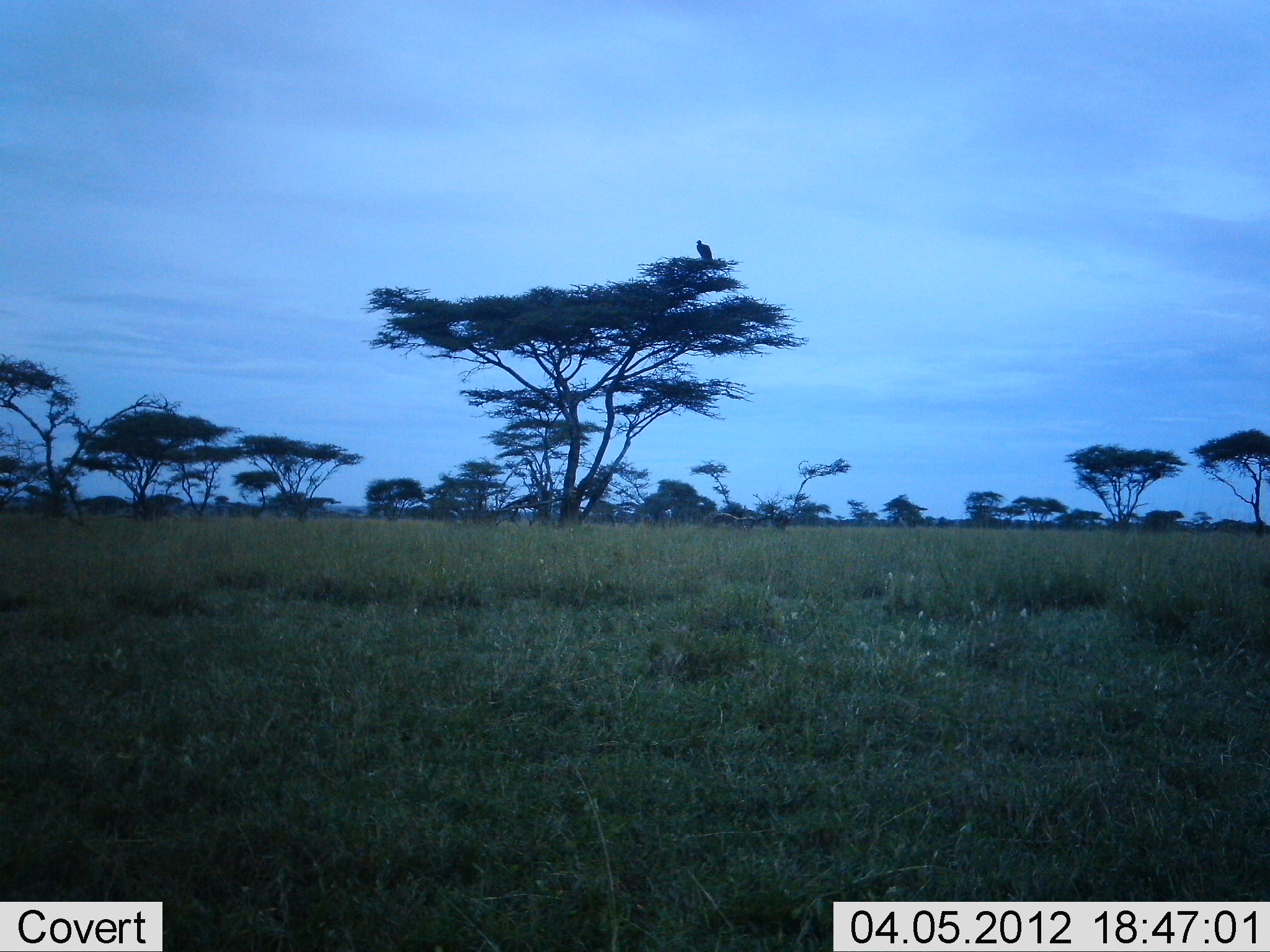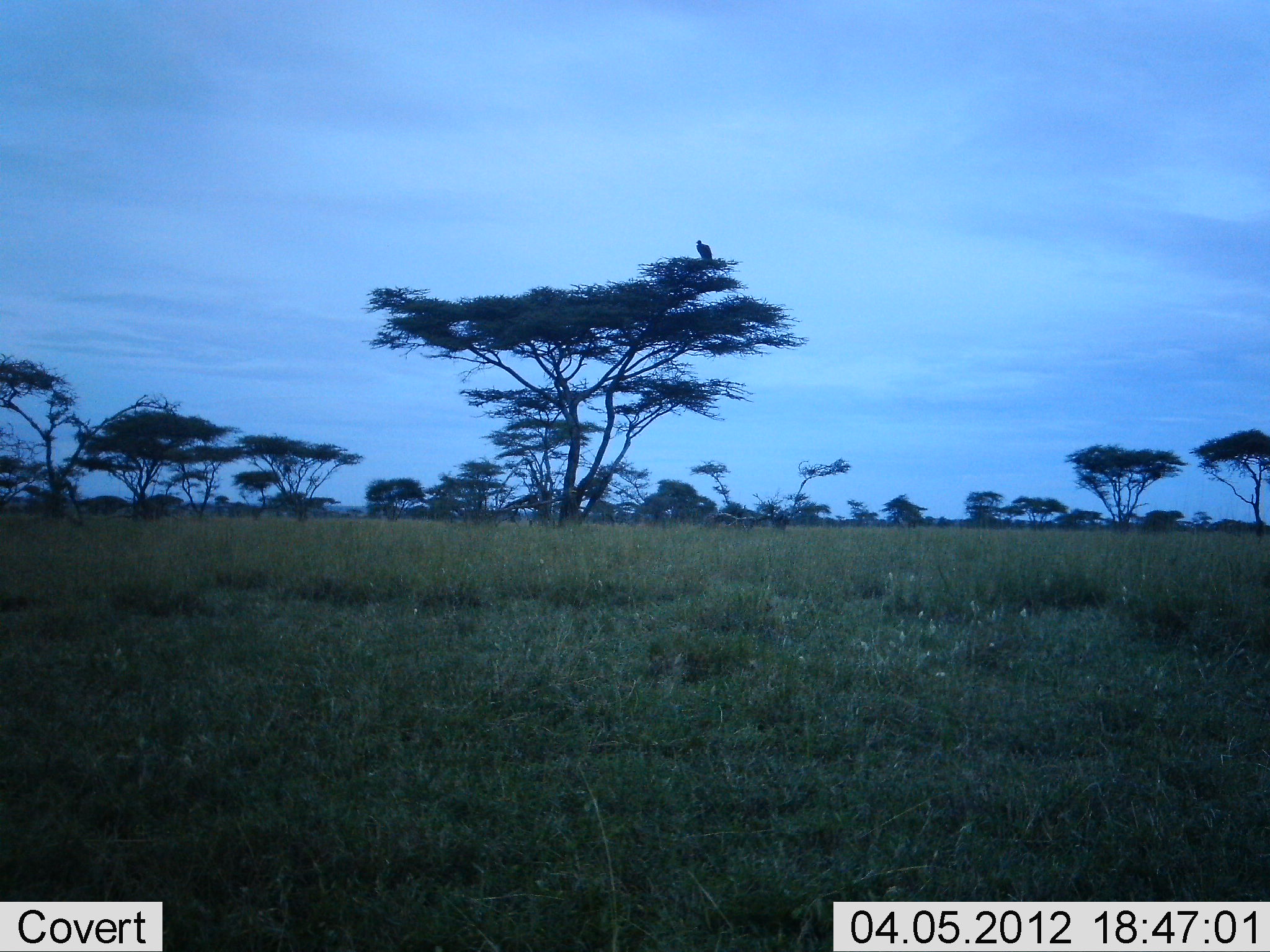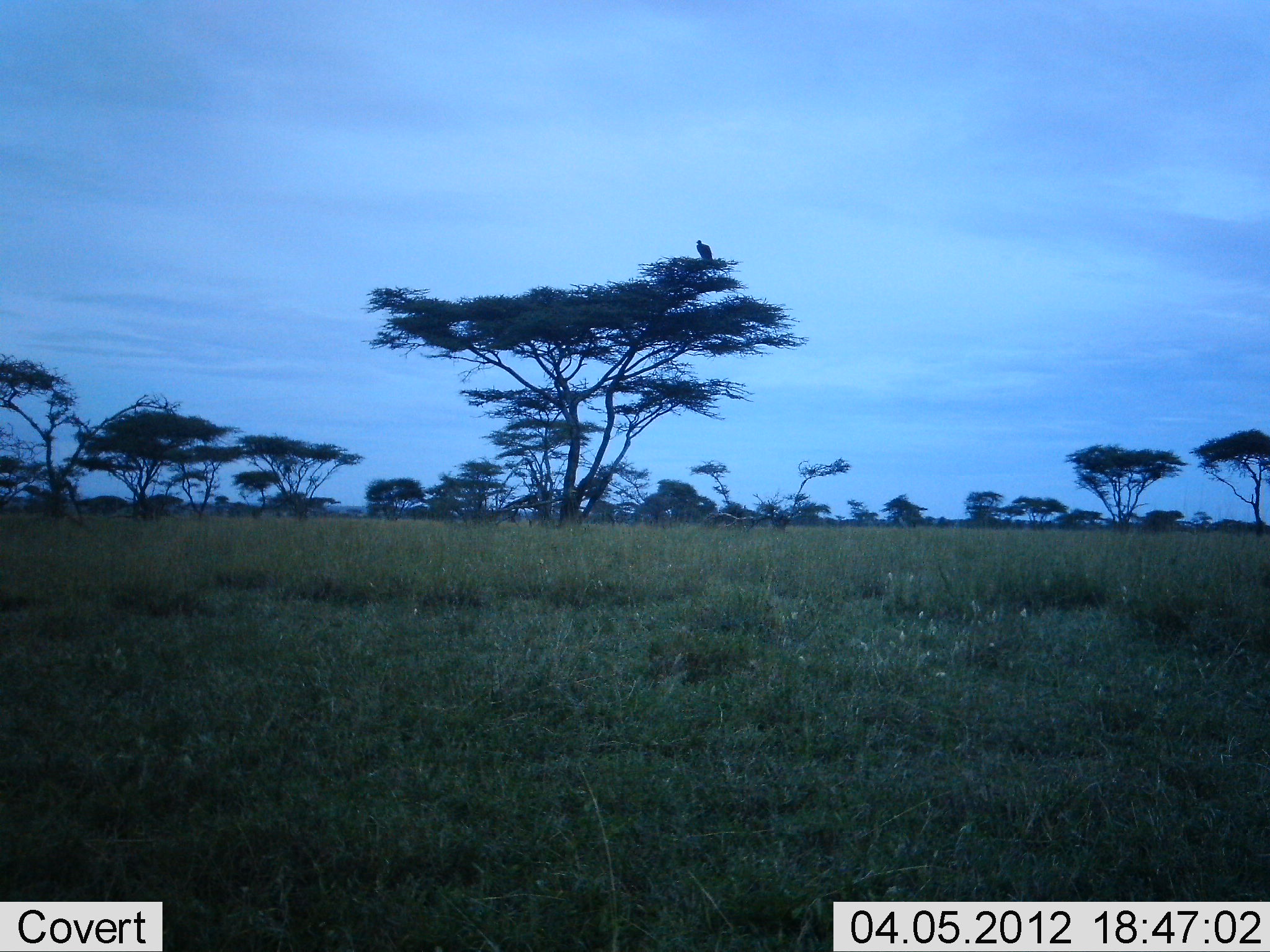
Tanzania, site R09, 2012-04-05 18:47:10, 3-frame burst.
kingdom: Animalia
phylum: Chordata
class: Aves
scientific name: Aves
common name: bird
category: otherbird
Otherbird (bird) (Aves), count 1. Behavior (volunteer vote fractions): standing 50%, resting 50%, moving 0%, interacting 0%. Young present (vote fraction): 0%. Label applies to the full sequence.